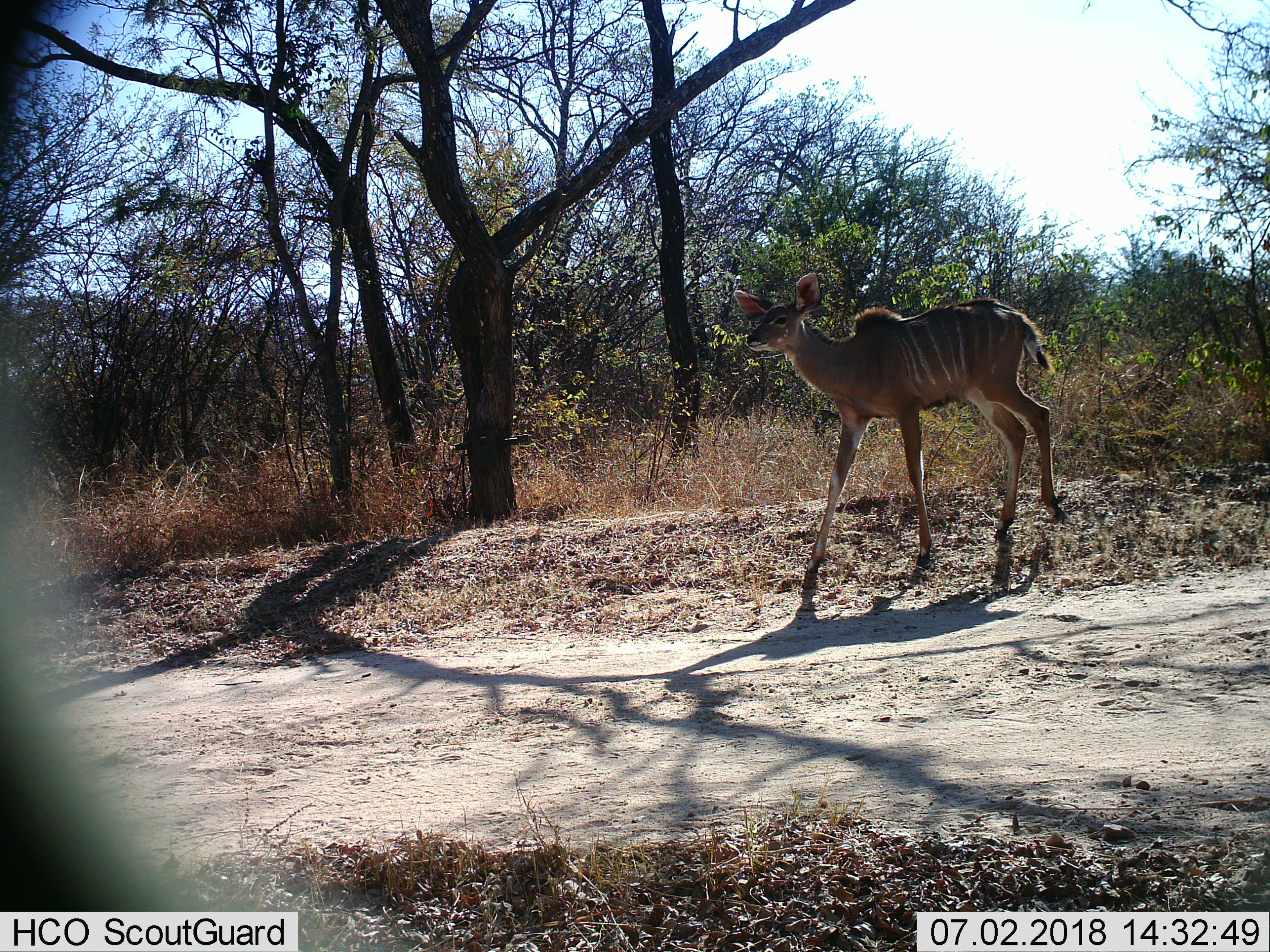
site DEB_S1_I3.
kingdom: Animalia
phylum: Chordata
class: Mammalia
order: Artiodactyla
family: Bovidae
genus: Tragelaphus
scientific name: Tragelaphus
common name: kudu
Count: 1.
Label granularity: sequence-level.